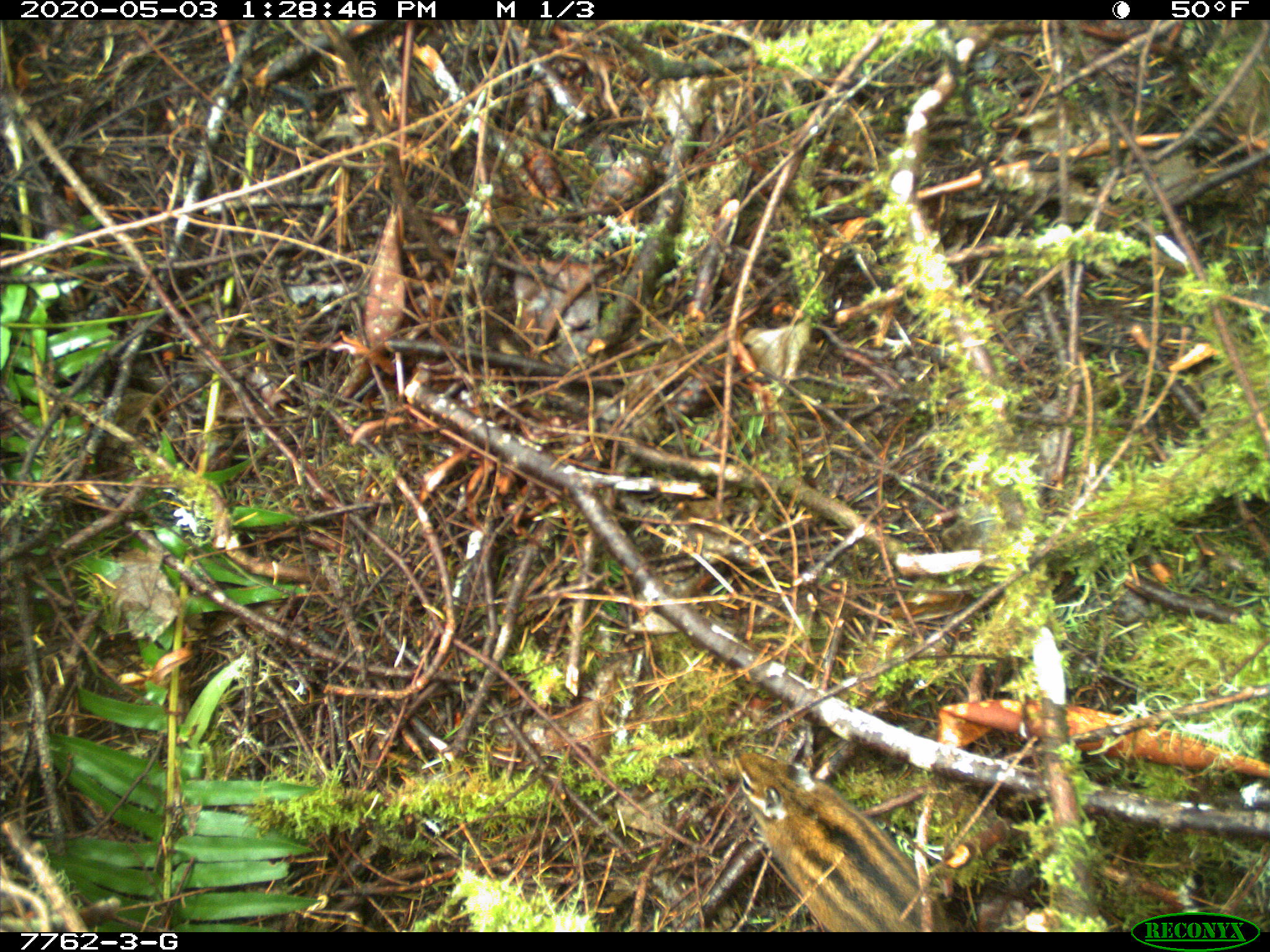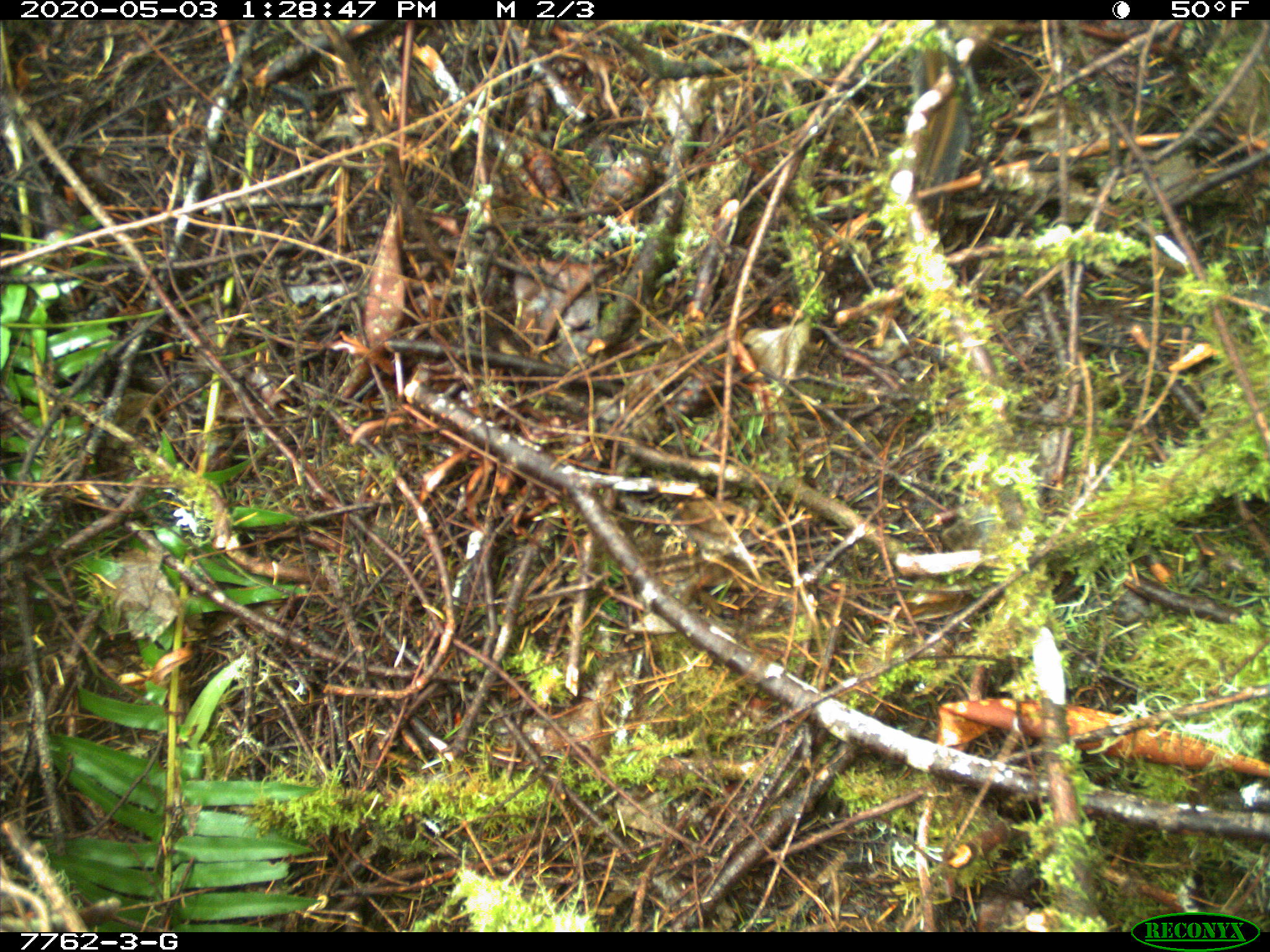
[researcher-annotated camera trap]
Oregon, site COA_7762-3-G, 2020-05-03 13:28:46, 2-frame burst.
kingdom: Animalia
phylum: Chordata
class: Mammalia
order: Rodentia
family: Sciuridae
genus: Neotamias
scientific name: Neotamias townsendii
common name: townsend's chipmunk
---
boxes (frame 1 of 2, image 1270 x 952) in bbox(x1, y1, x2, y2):
townsend's chipmunk: bbox(724, 740, 952, 925)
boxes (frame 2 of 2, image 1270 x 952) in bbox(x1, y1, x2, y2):
townsend's chipmunk: bbox(905, 20, 997, 190)